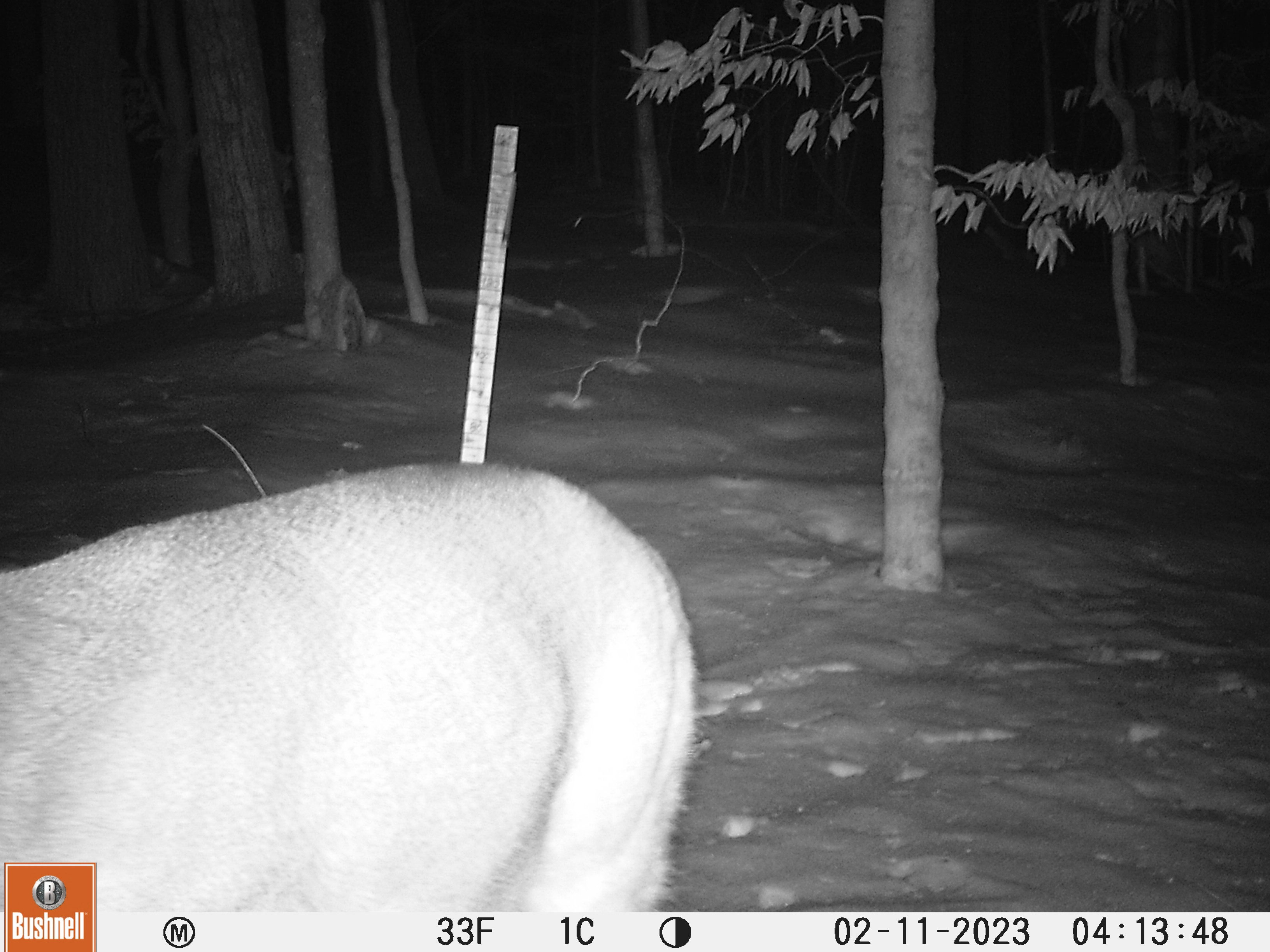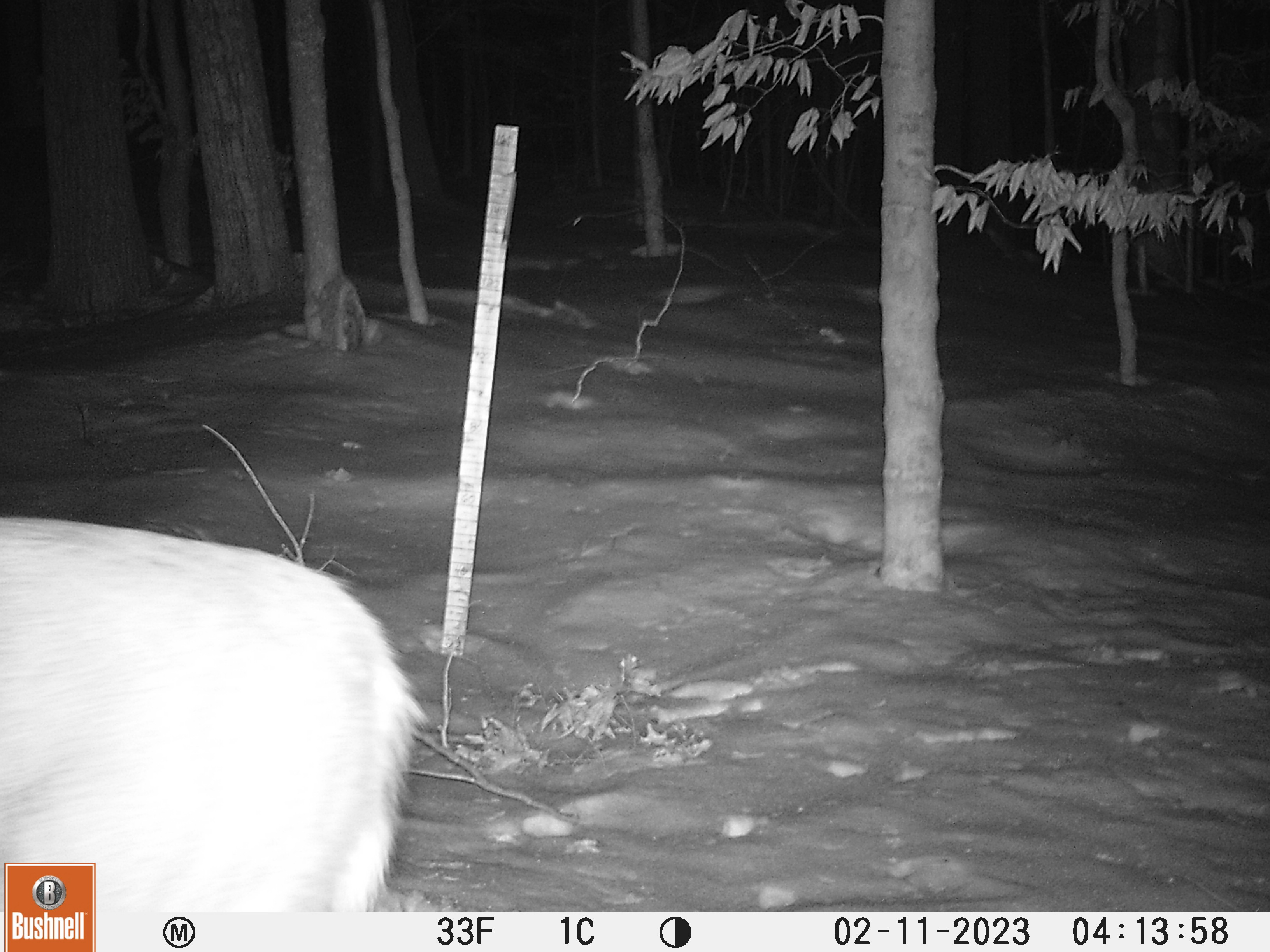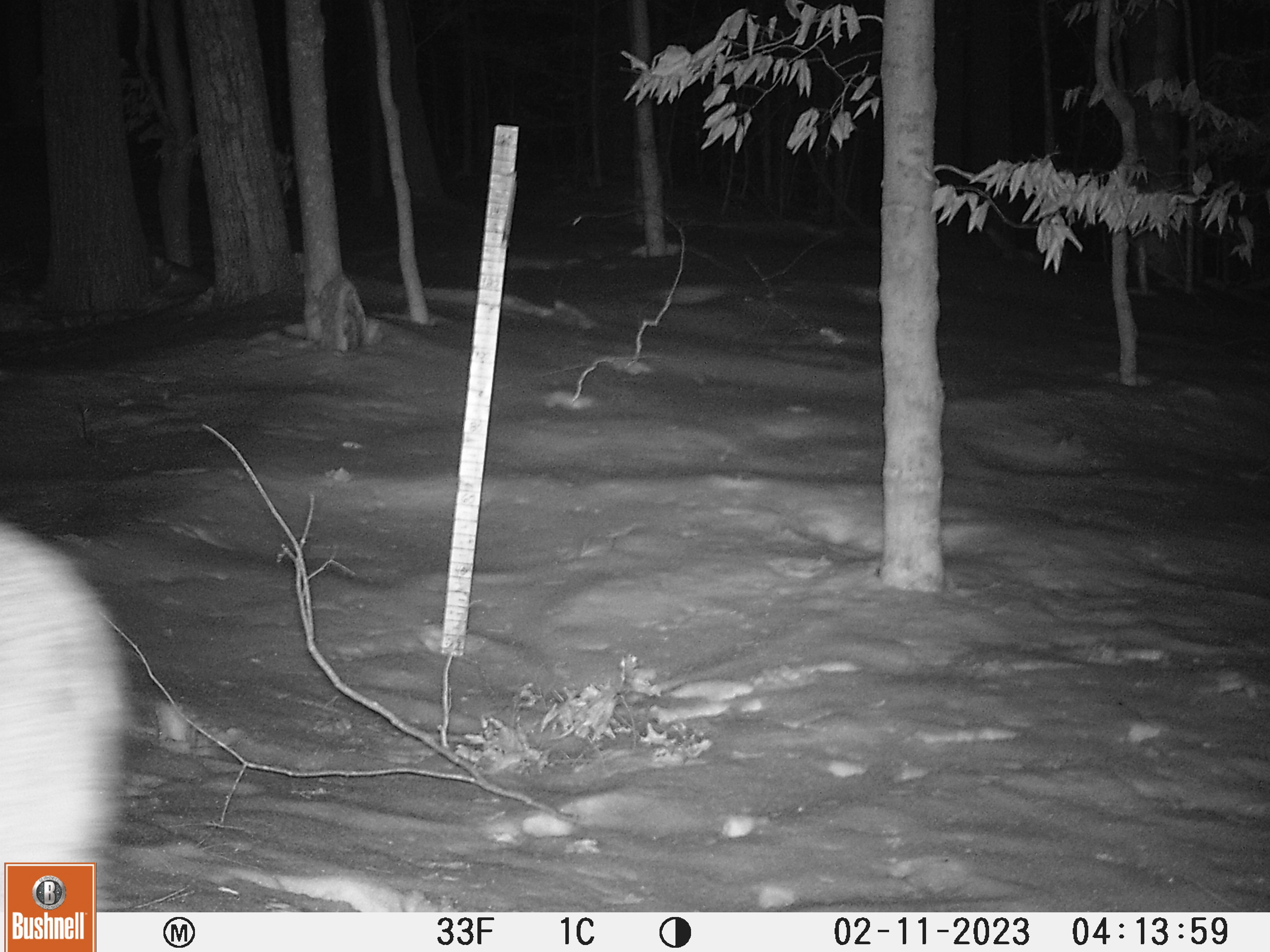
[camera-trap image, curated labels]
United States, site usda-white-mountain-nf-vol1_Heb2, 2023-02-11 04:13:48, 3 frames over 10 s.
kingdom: Animalia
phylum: Chordata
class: Mammalia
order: Artiodactyla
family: Cervidae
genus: Odocoileus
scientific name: Odocoileus virginianus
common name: white-tailed deer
White-tailed deer (Odocoileus virginianus).